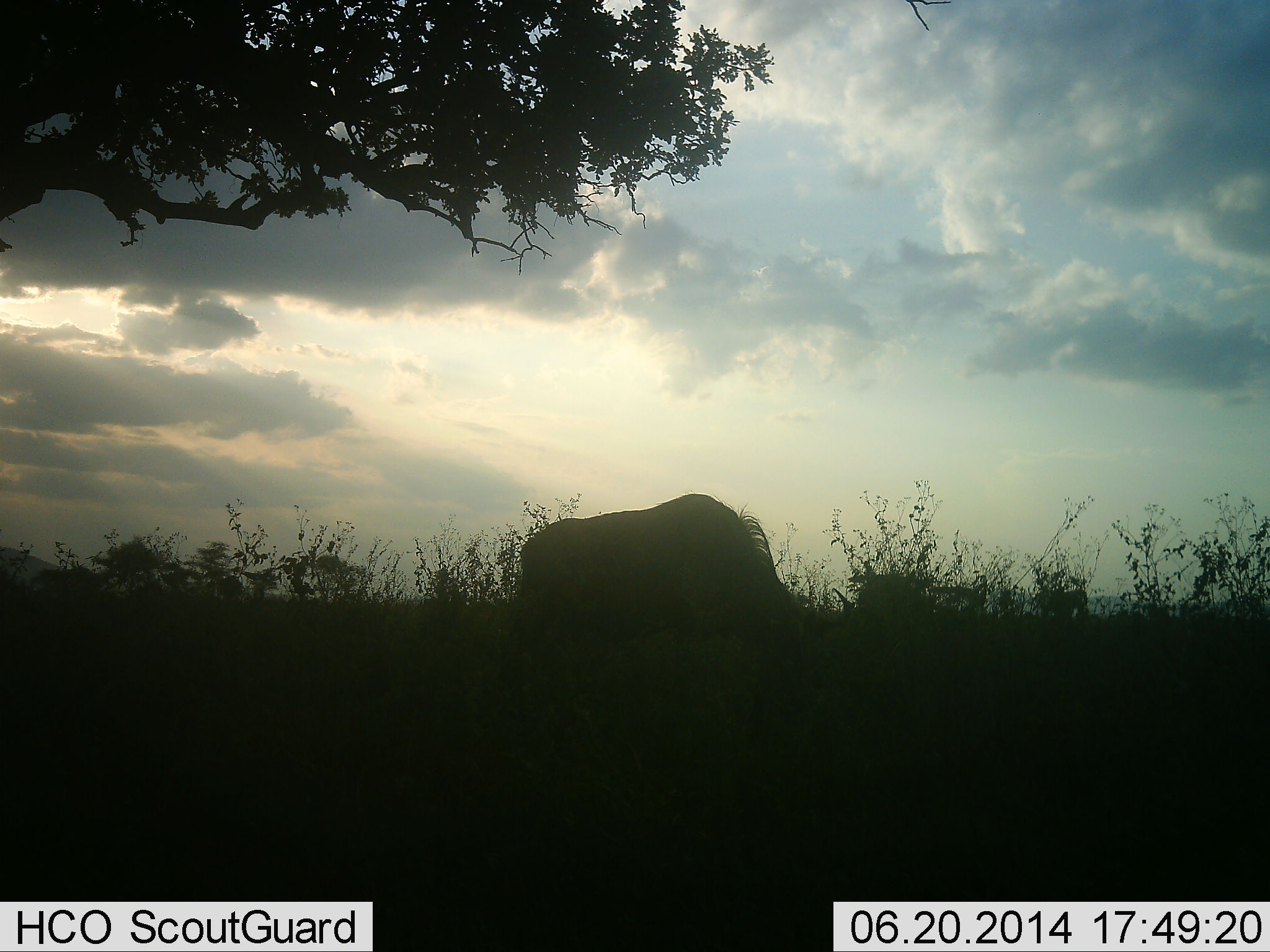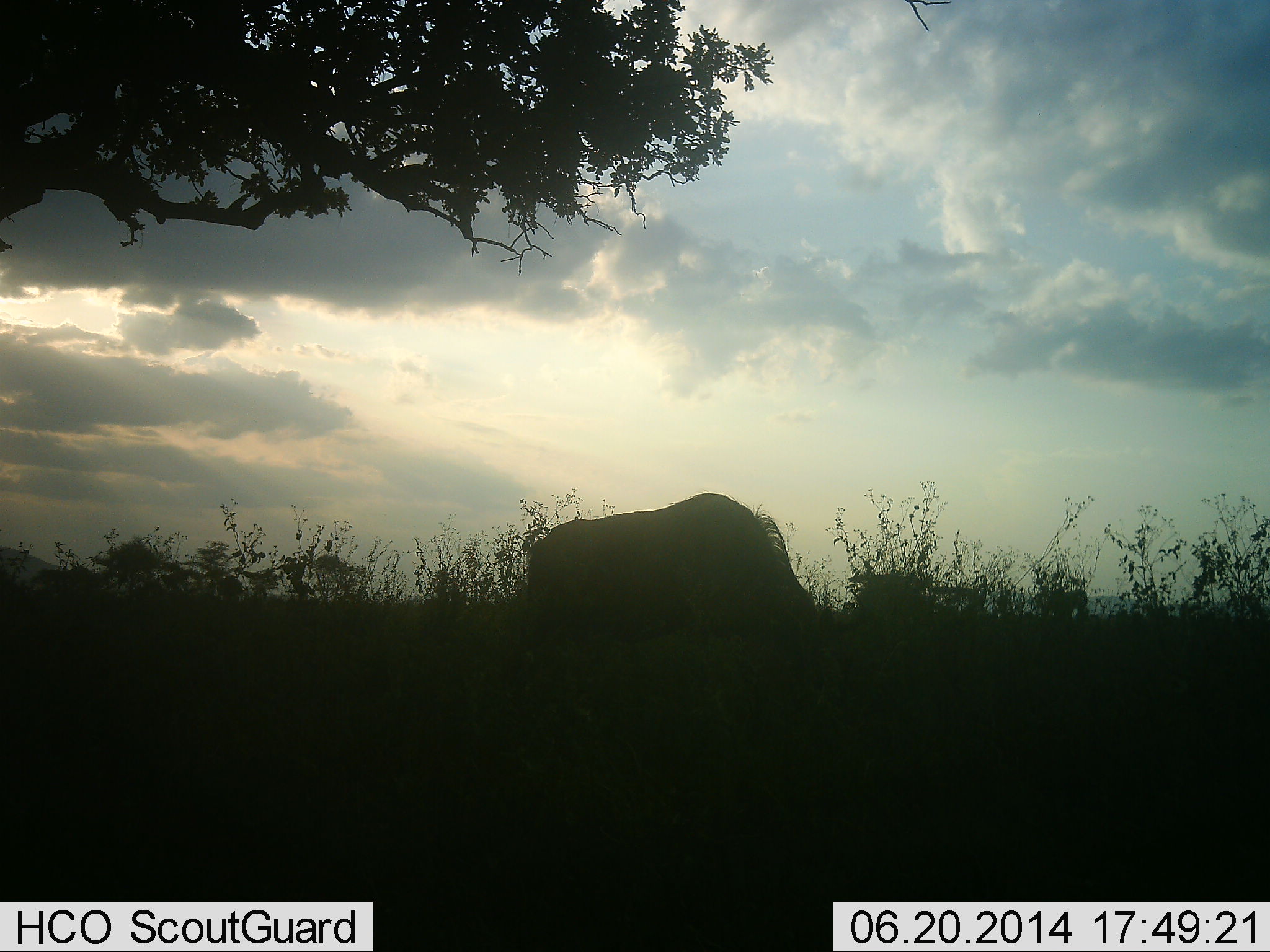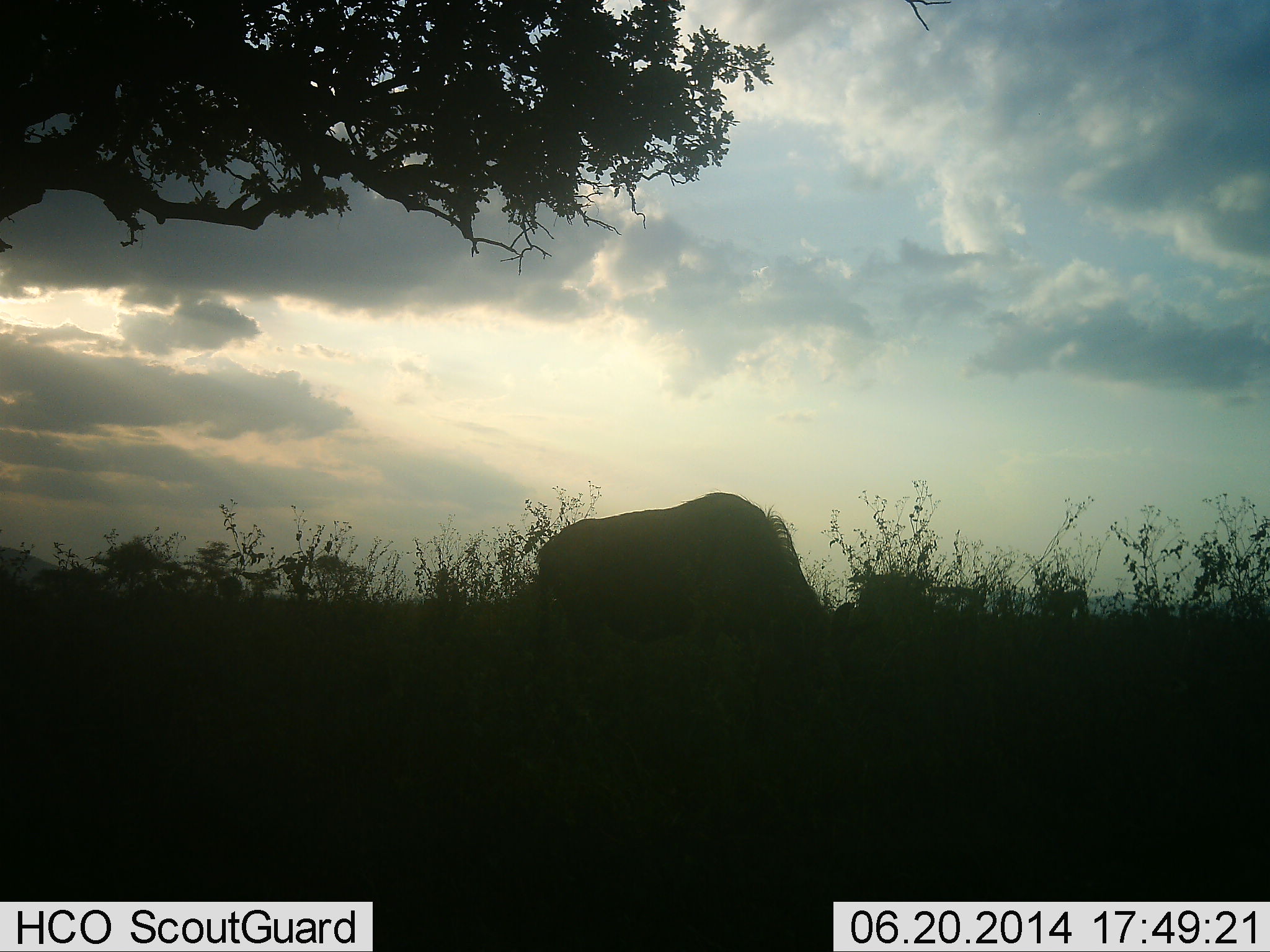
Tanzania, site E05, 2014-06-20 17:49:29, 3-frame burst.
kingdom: Animalia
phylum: Chordata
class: Mammalia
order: Artiodactyla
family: Bovidae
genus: Connochaetes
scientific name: Connochaetes taurinus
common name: blue wildebeest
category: wildebeest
Wildebeest (blue wildebeest) (Connochaetes taurinus), count 1. Behavior (volunteer vote fractions): standing 40%, resting 0%, moving 0%, interacting 0%. Young present (vote fraction): 0%. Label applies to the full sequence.